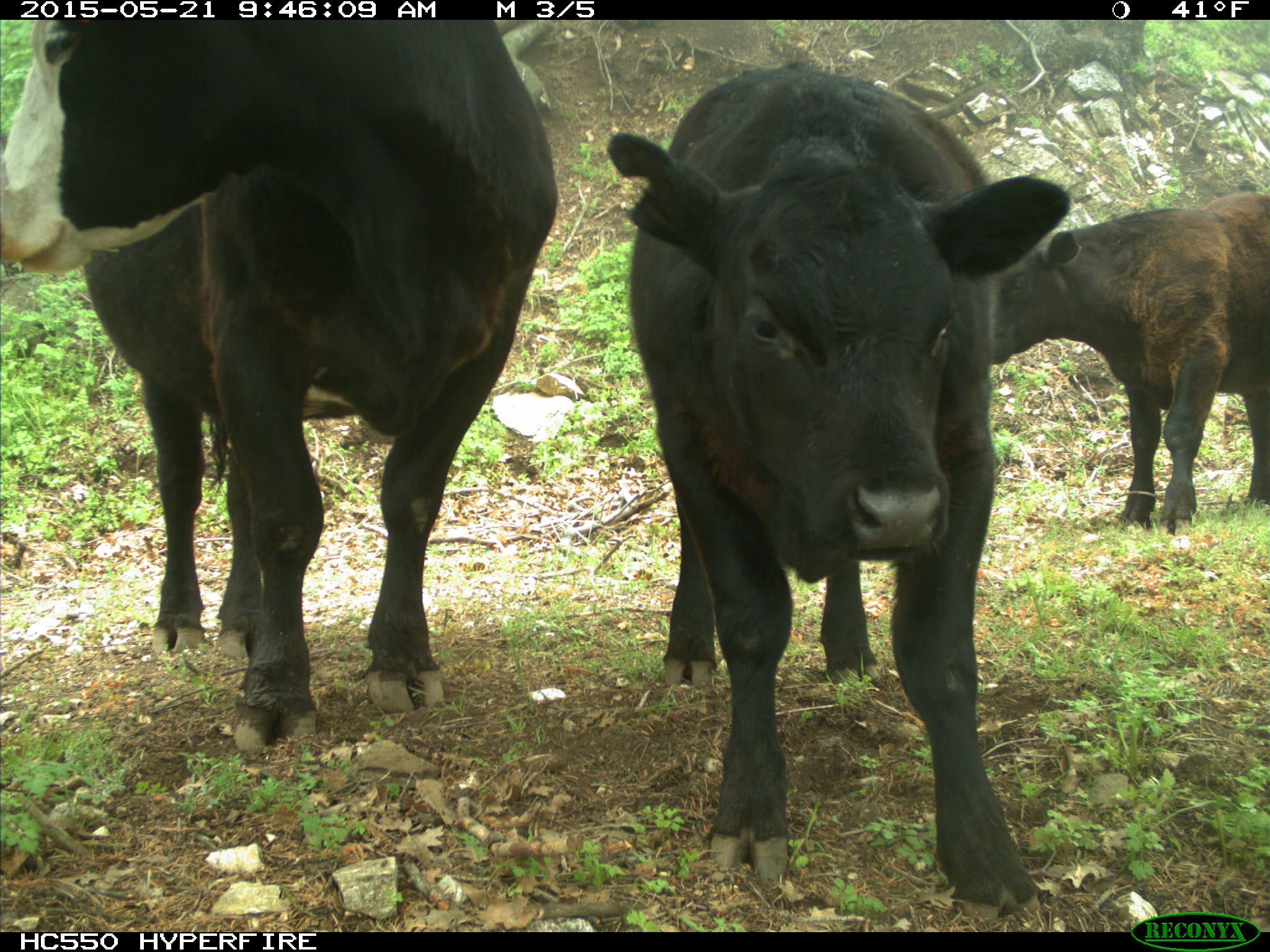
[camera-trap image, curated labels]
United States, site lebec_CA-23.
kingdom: Animalia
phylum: Chordata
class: Mammalia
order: Artiodactyla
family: Bovidae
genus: Bos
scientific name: Bos taurus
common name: domestic cow